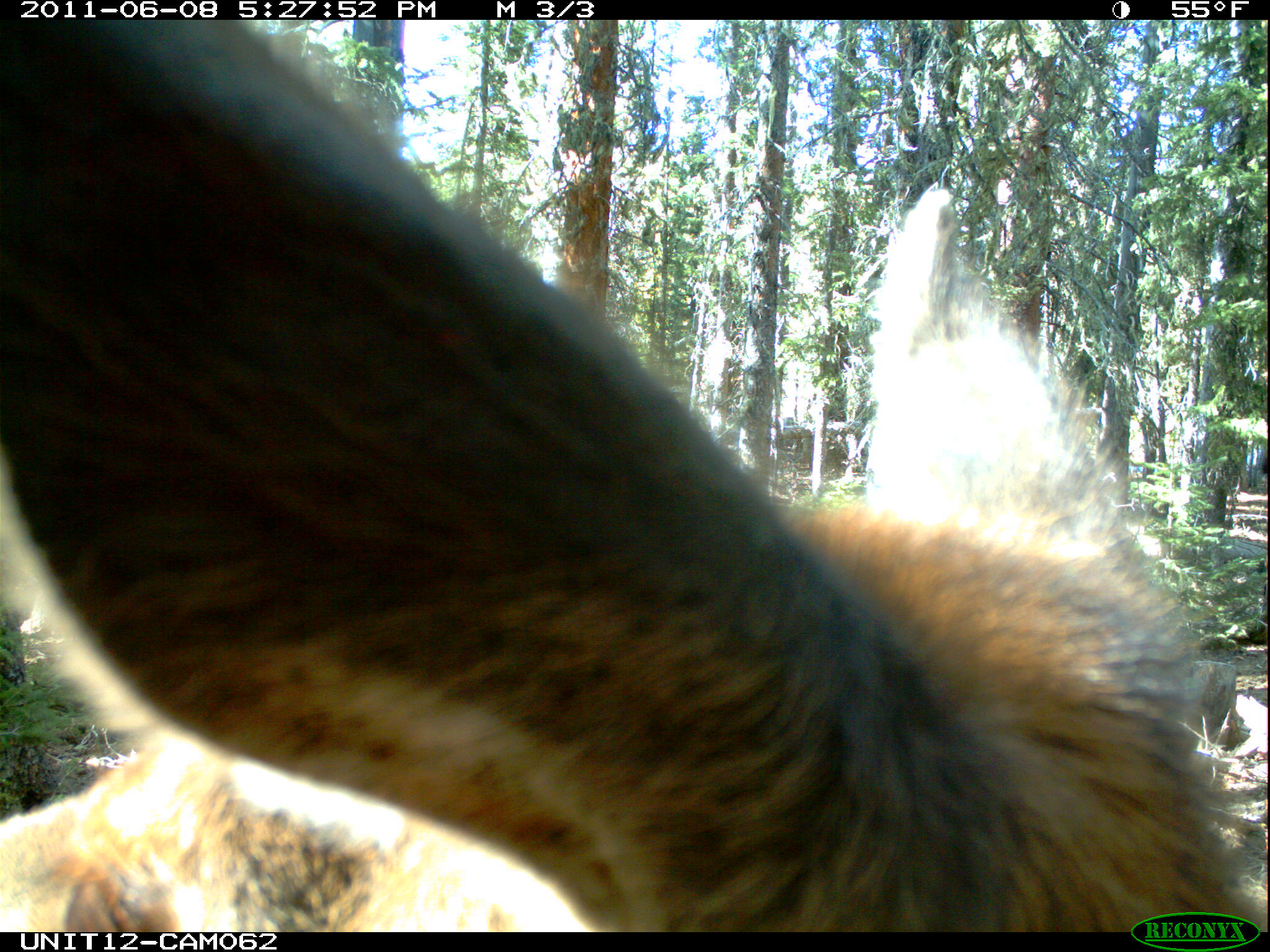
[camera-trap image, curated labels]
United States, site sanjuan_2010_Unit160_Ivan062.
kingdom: Animalia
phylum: Chordata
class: Mammalia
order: Artiodactyla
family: Cervidae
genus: Cervus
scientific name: Cervus elaphus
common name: red deer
Cervus elaphus (red deer).